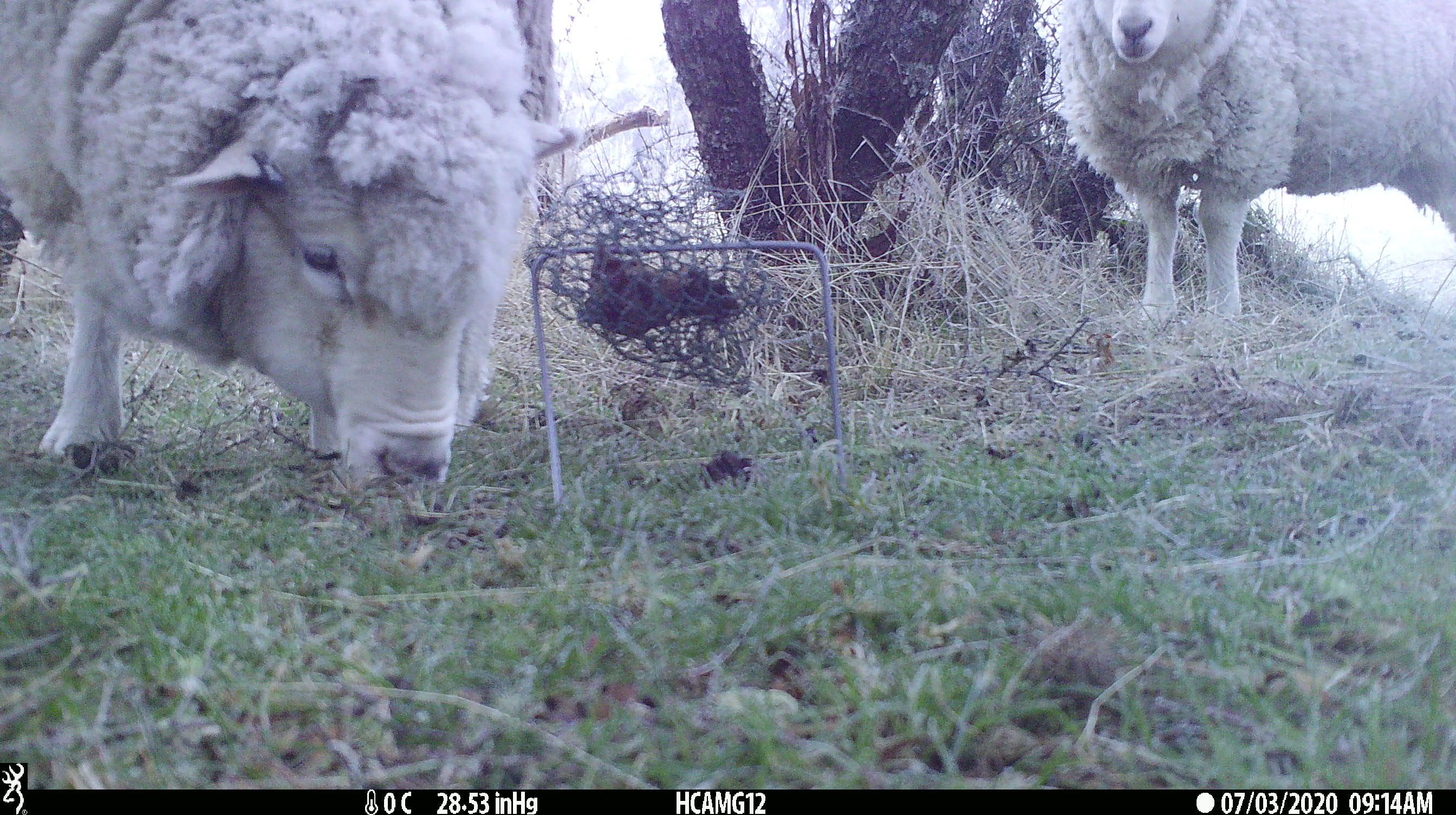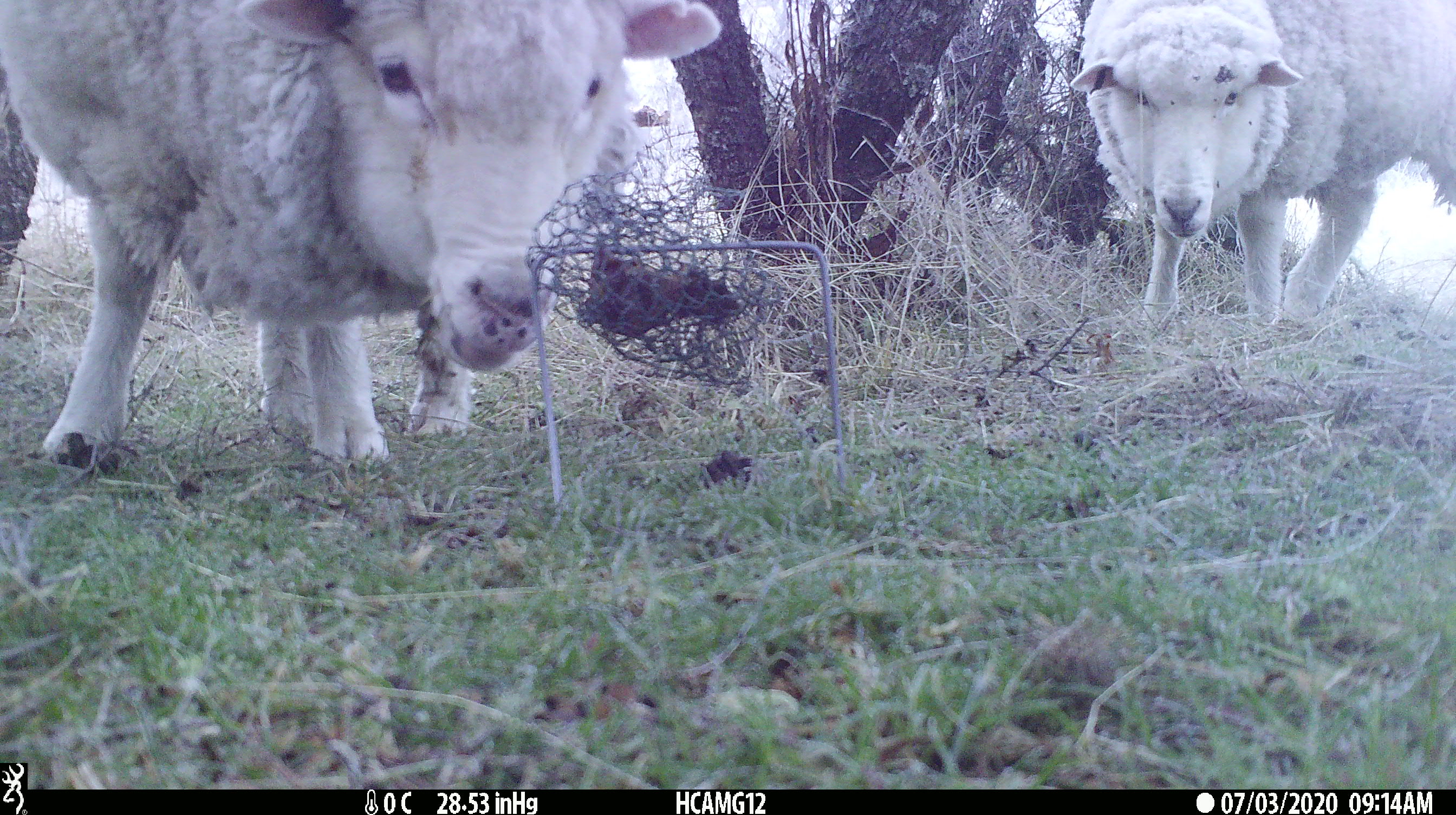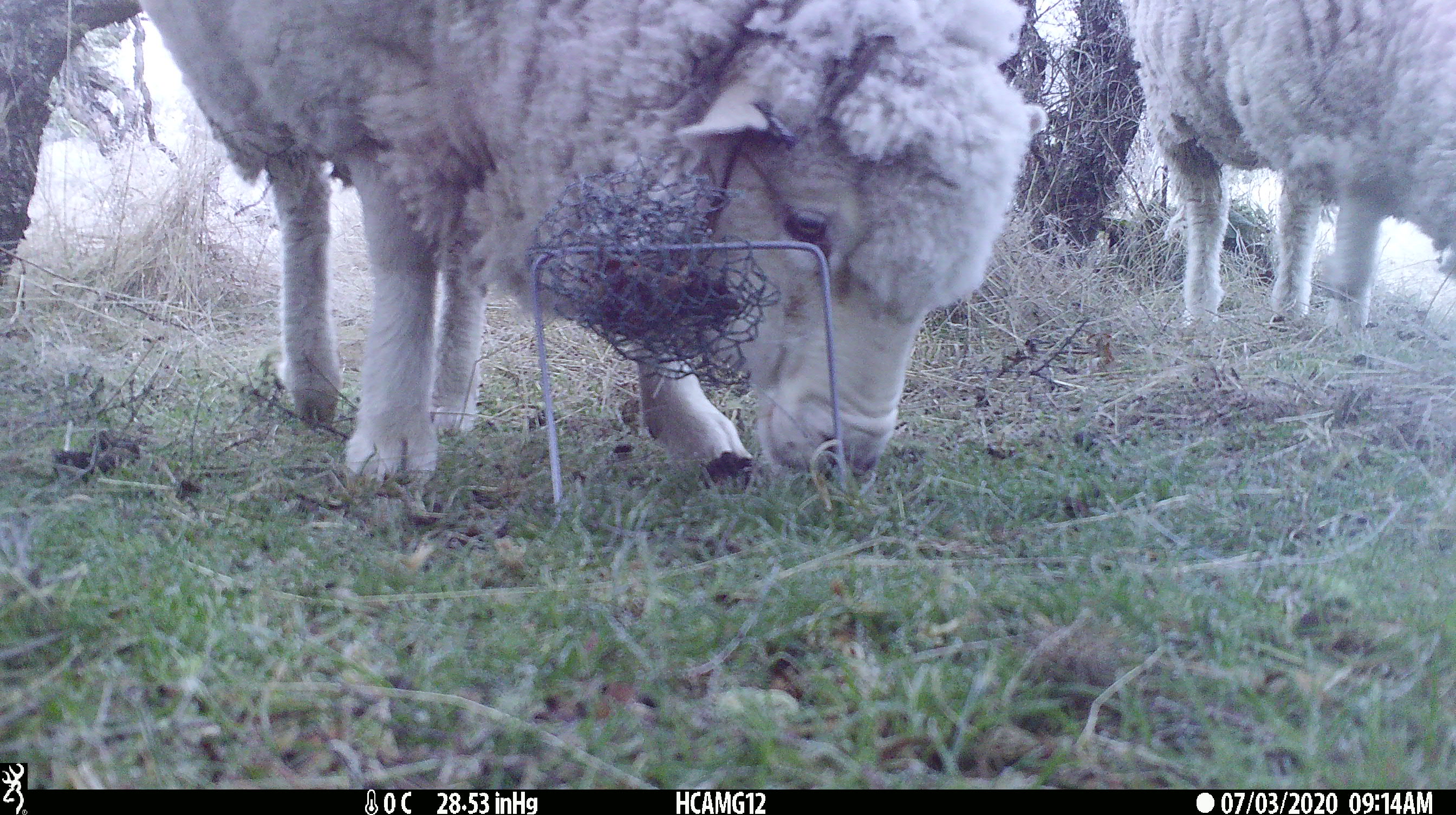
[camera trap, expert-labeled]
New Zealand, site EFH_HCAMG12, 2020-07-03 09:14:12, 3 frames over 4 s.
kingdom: Animalia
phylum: Chordata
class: Mammalia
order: Artiodactyla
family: Bovidae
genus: Ovis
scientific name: Ovis aries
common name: domestic sheep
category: sheep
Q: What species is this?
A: Sheep (domestic sheep) (Ovis aries).